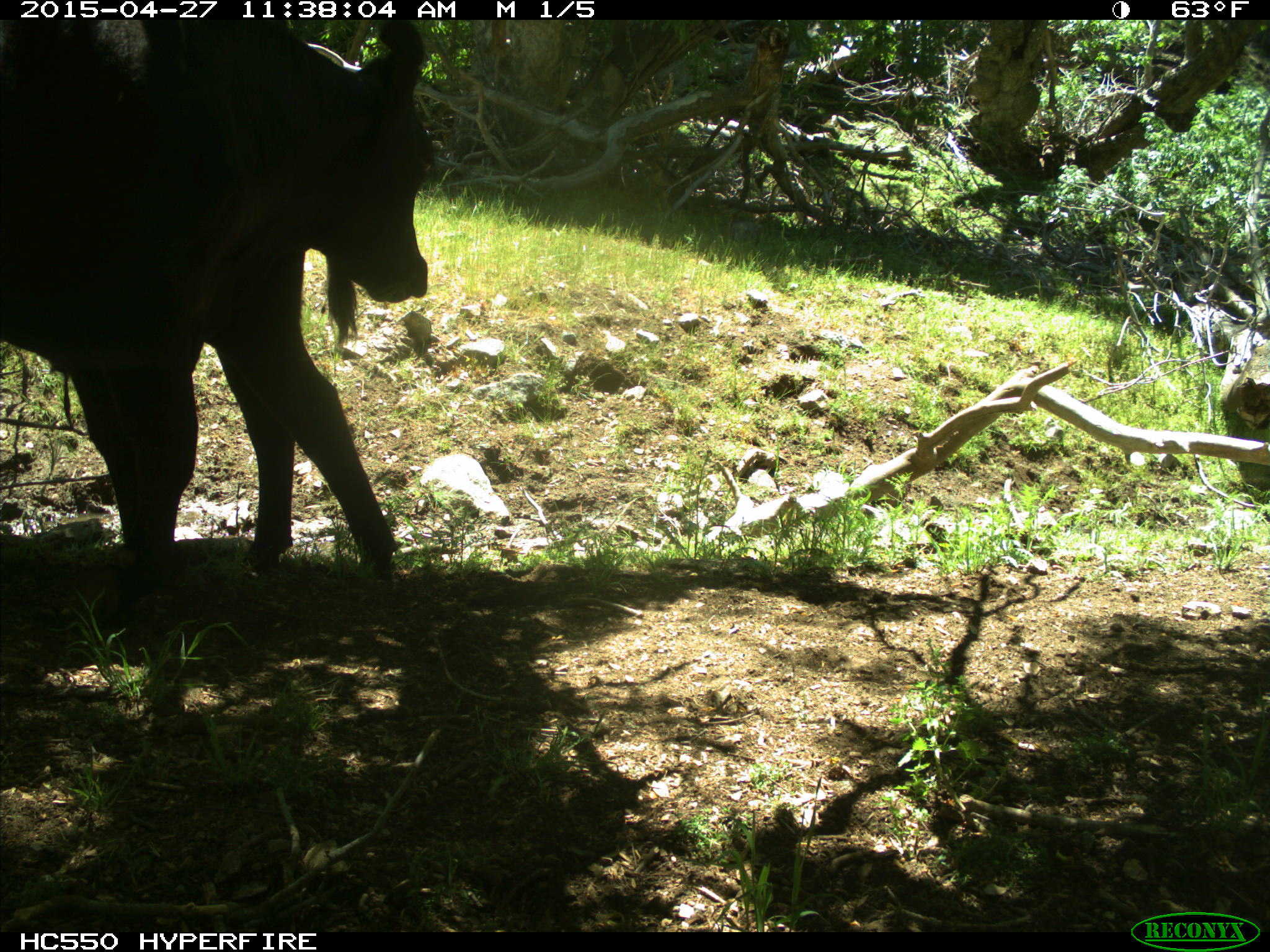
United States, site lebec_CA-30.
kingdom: Animalia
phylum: Chordata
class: Mammalia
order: Artiodactyla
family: Bovidae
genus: Bos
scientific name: Bos taurus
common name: domestic cow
Bos taurus (domestic cow).